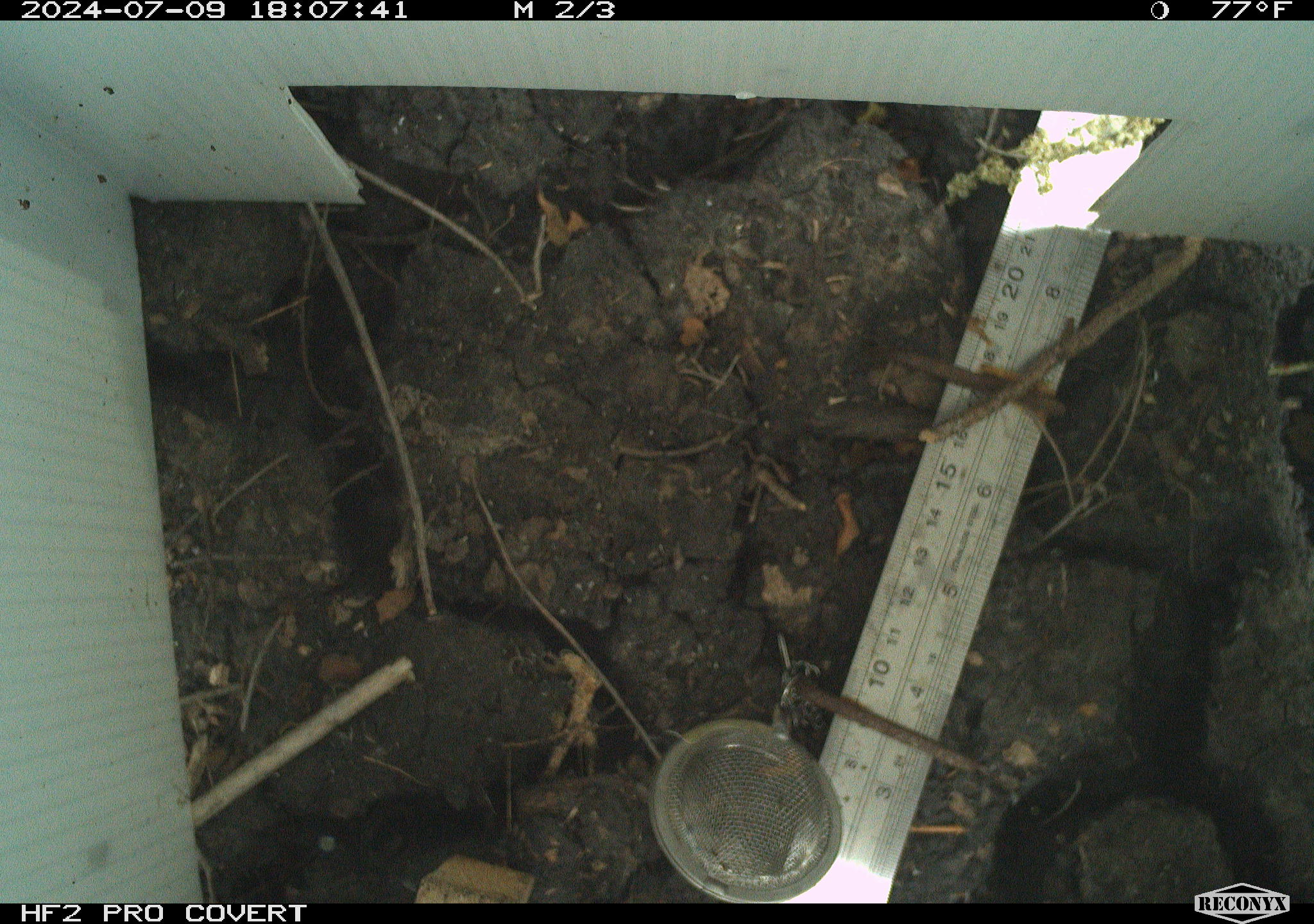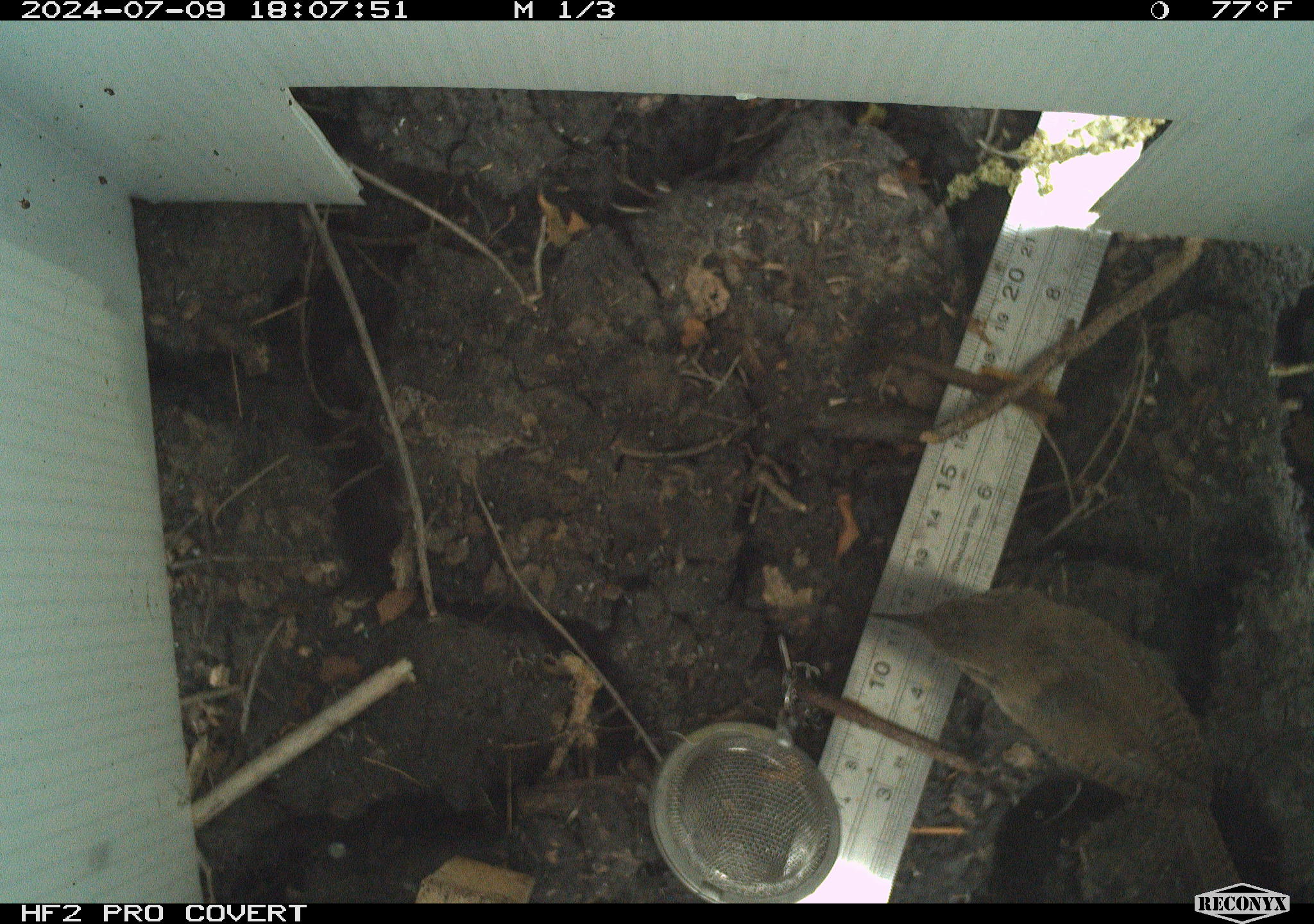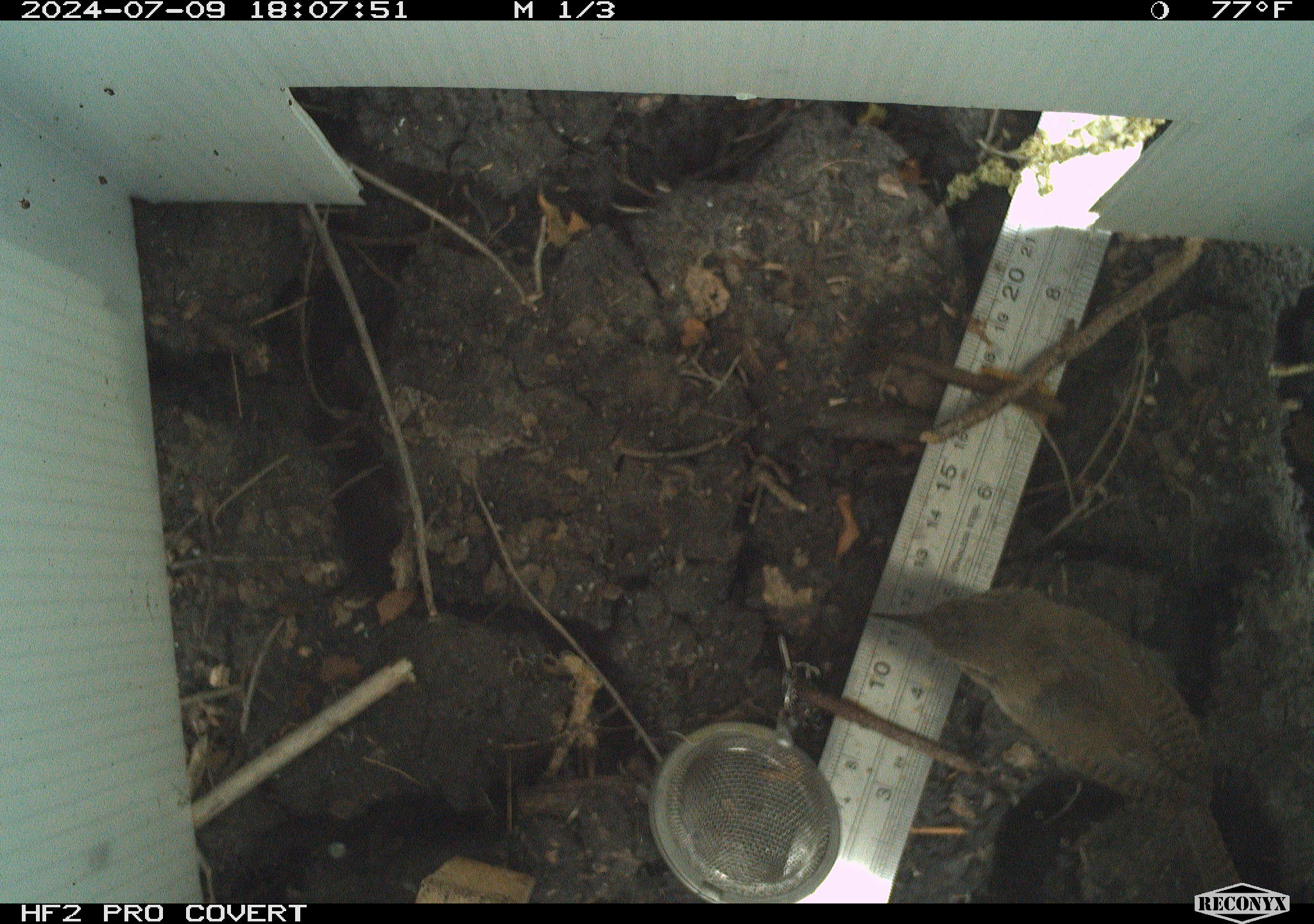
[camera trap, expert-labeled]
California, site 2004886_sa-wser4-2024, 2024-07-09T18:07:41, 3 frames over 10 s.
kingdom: Animalia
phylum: Chordata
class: Aves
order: Passeriformes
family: Troglodytidae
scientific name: Troglodytidae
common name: wren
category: troglodytidae family